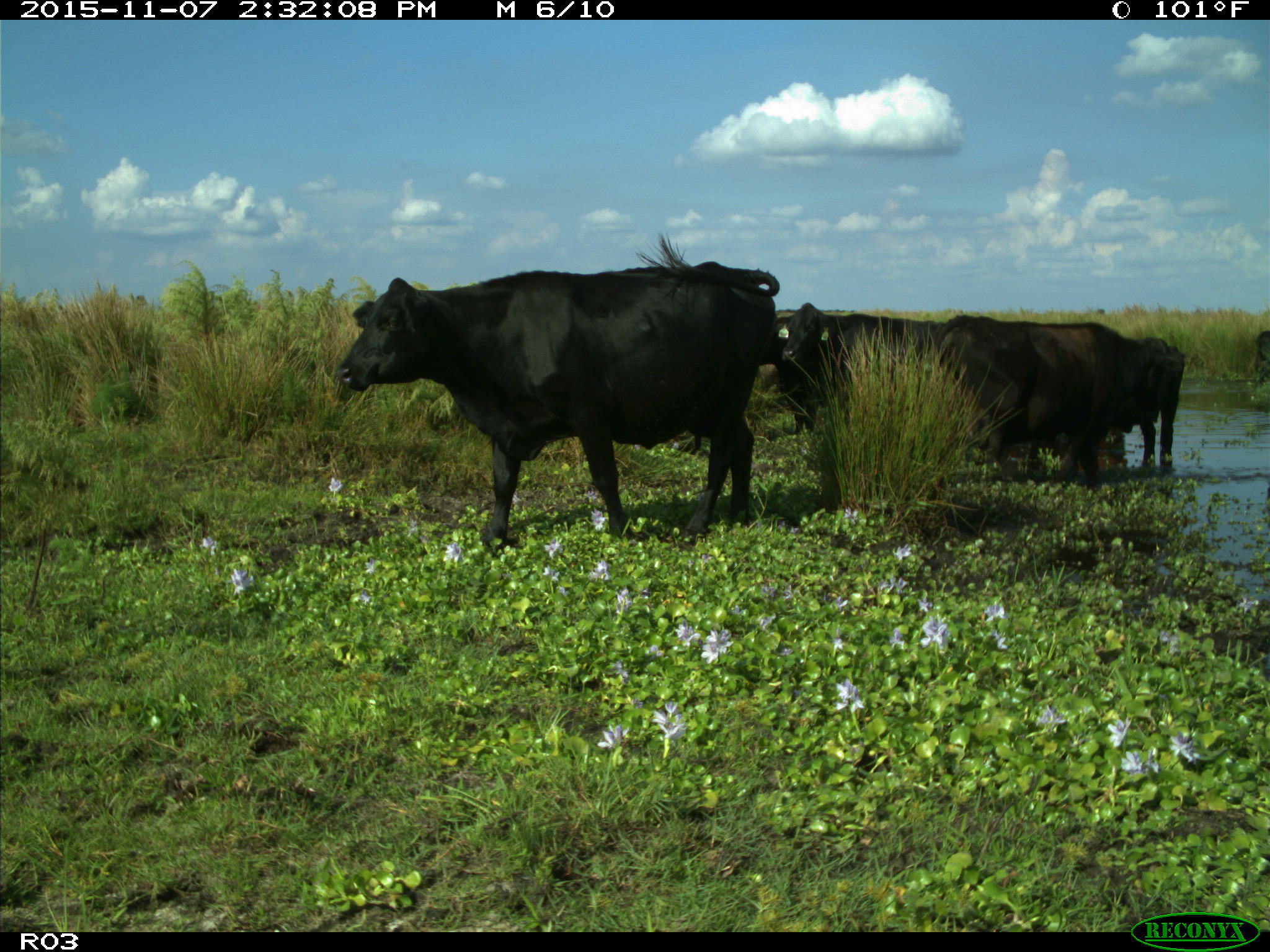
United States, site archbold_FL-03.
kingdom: Animalia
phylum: Chordata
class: Mammalia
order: Artiodactyla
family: Bovidae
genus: Bos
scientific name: Bos taurus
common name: domestic cow